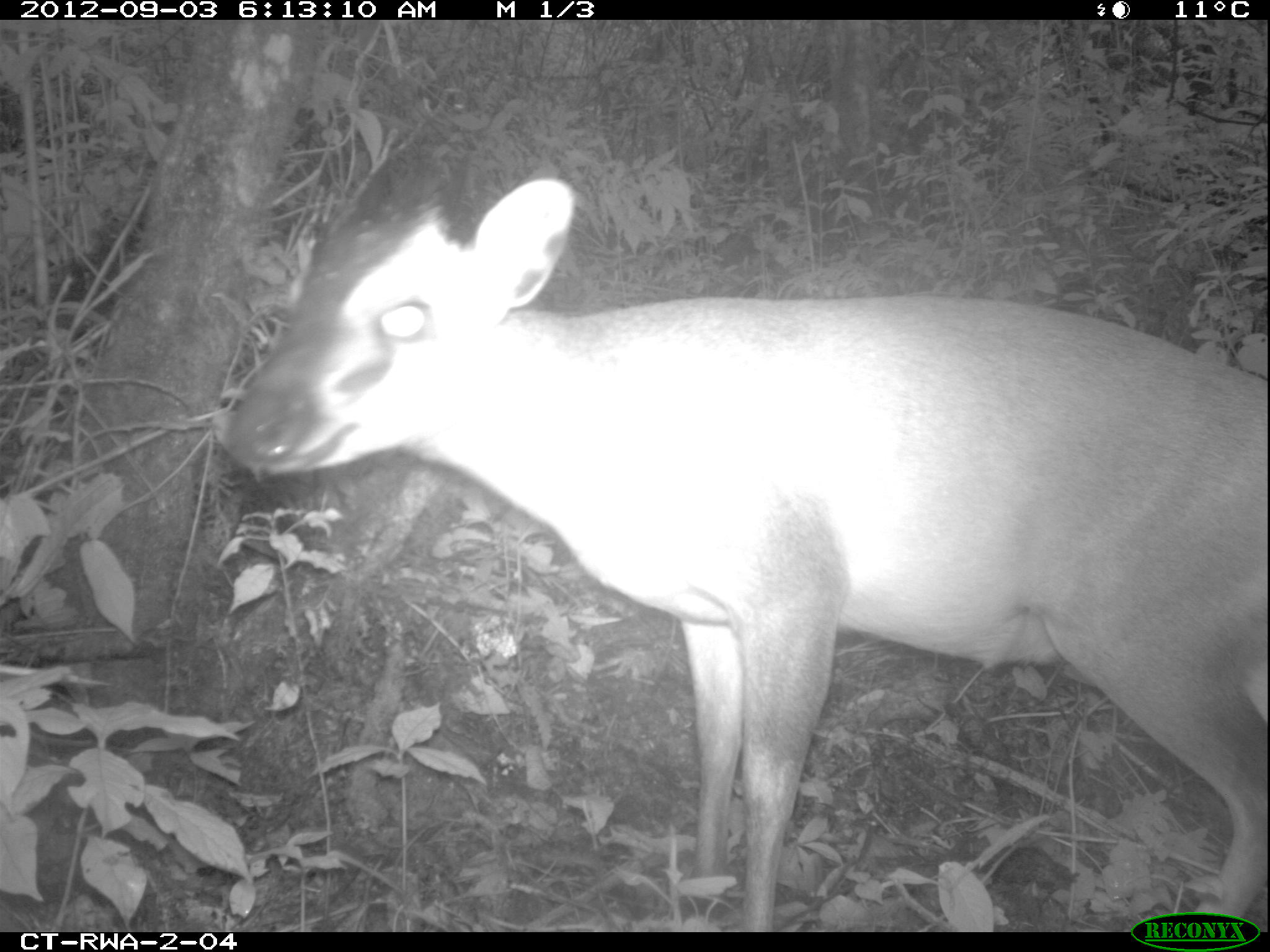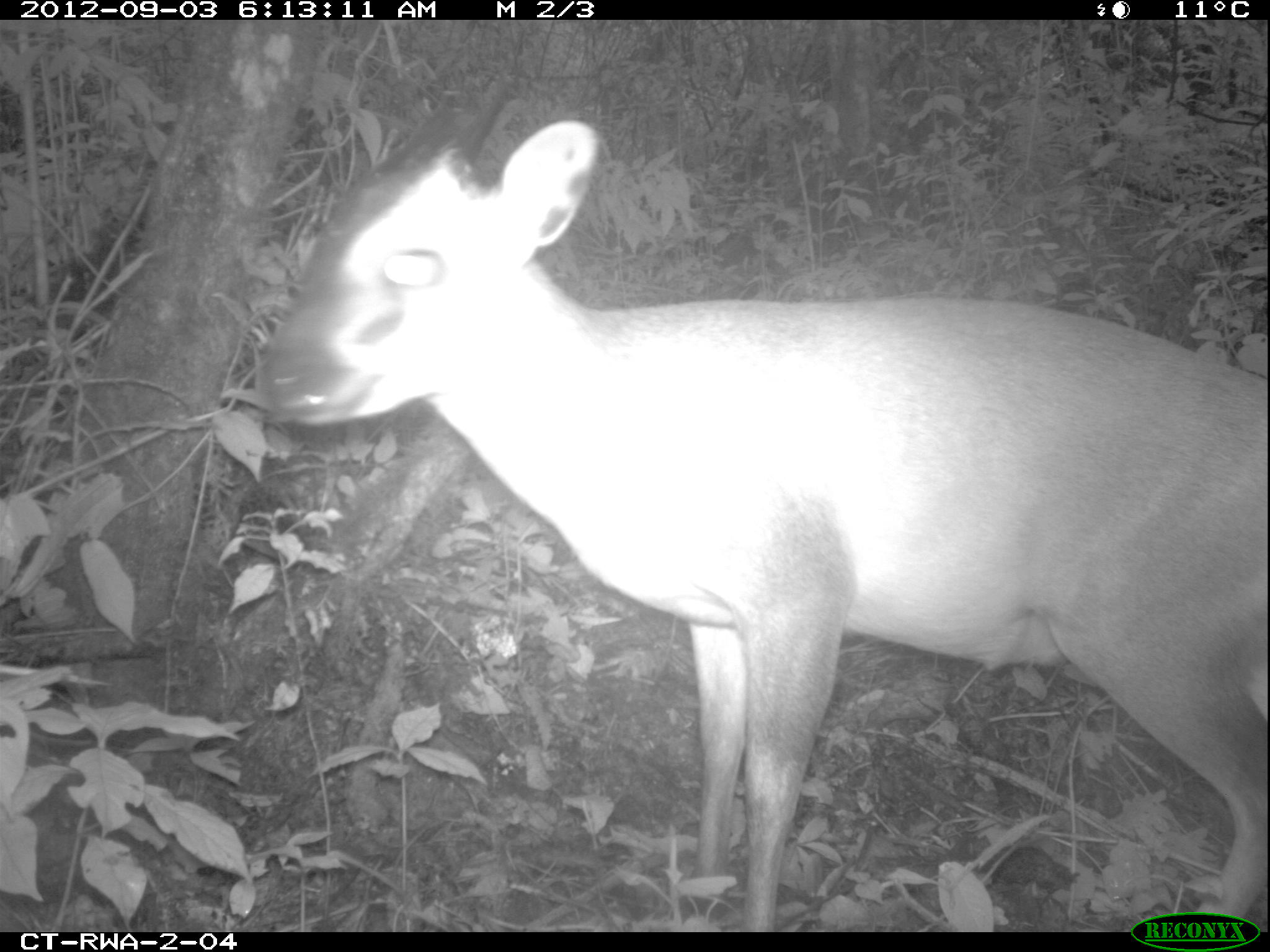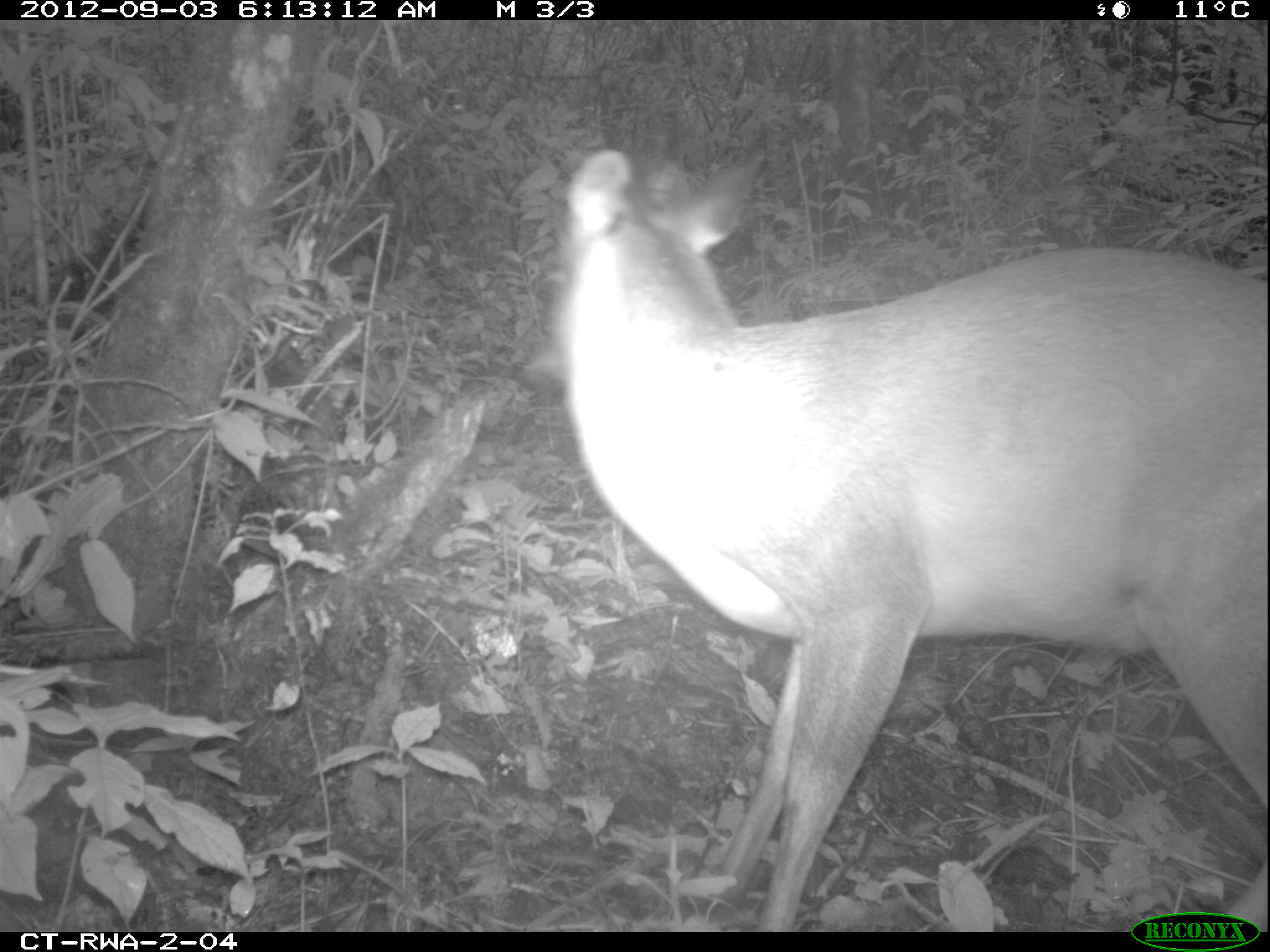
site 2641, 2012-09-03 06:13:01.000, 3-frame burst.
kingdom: Animalia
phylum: Chordata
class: Mammalia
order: Artiodactyla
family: Bovidae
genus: Cephalophus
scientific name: Cephalophus nigrifrons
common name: black-fronted duiker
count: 1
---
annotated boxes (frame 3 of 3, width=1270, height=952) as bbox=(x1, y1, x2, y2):
cephalophus nigrifrons: bbox=(560, 114, 1270, 928)